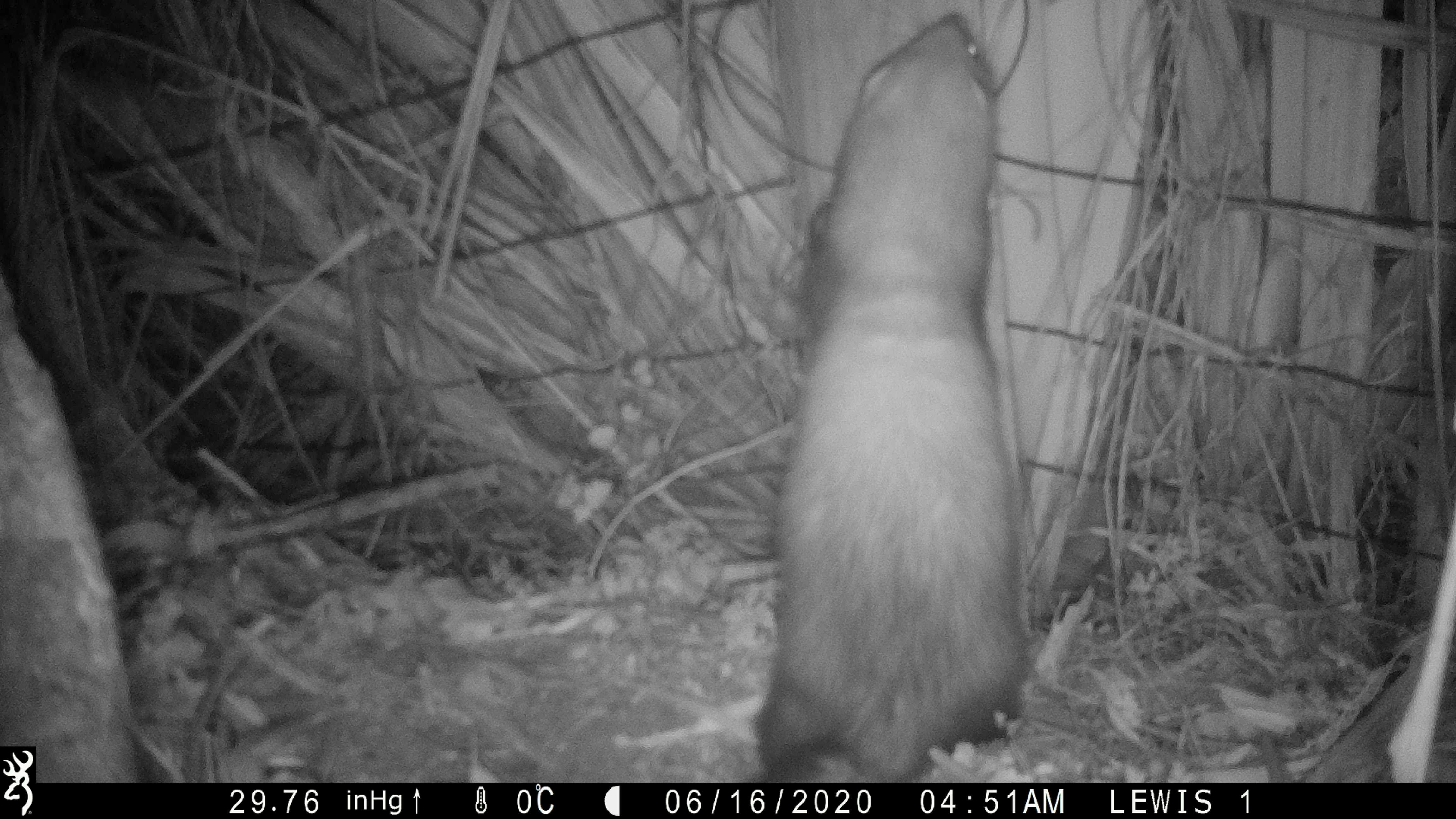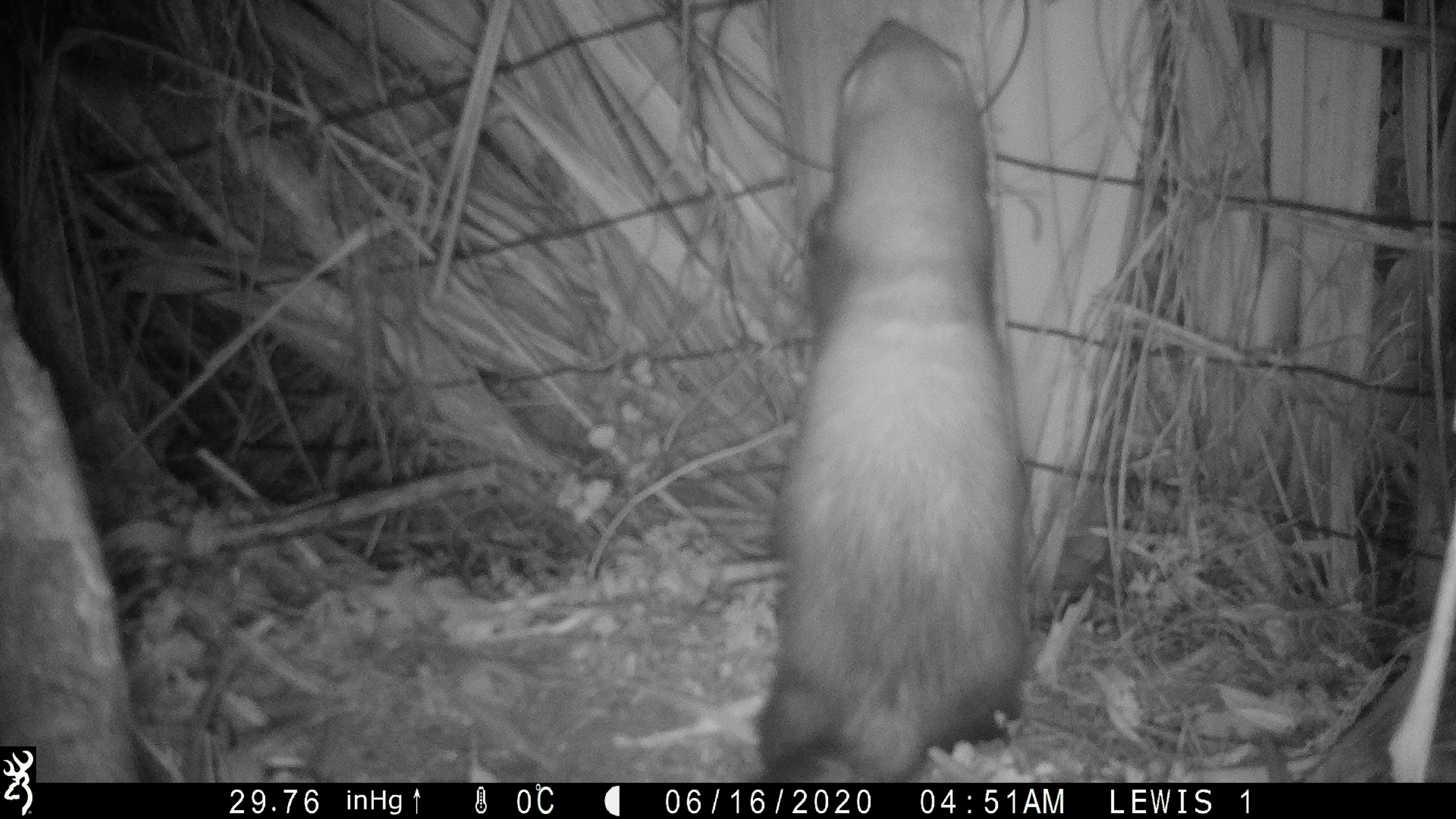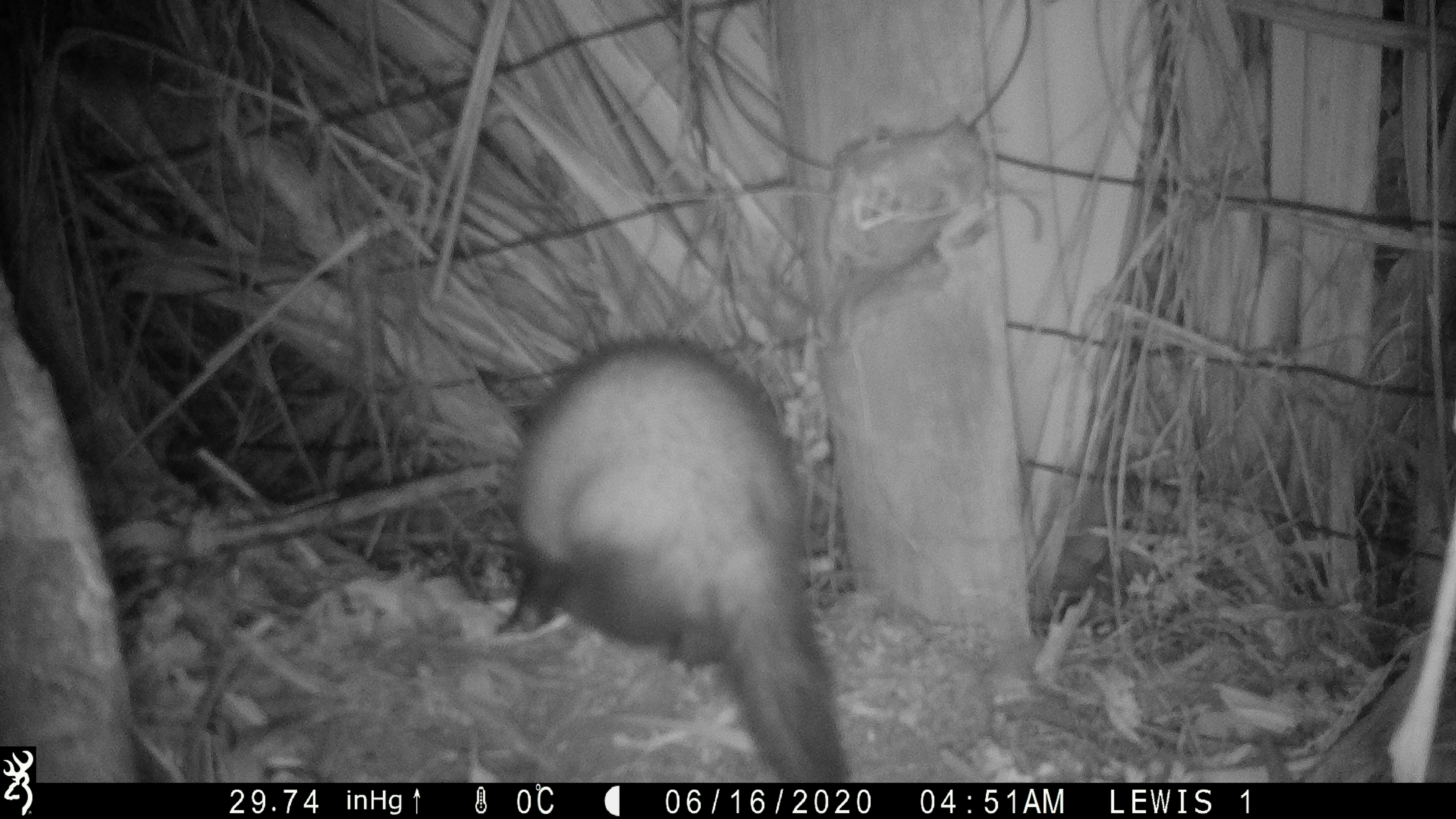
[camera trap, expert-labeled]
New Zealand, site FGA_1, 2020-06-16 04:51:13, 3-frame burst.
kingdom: Animalia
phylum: Chordata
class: Mammalia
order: Carnivora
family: Mustelidae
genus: Mustela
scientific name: Mustela furo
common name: ferret